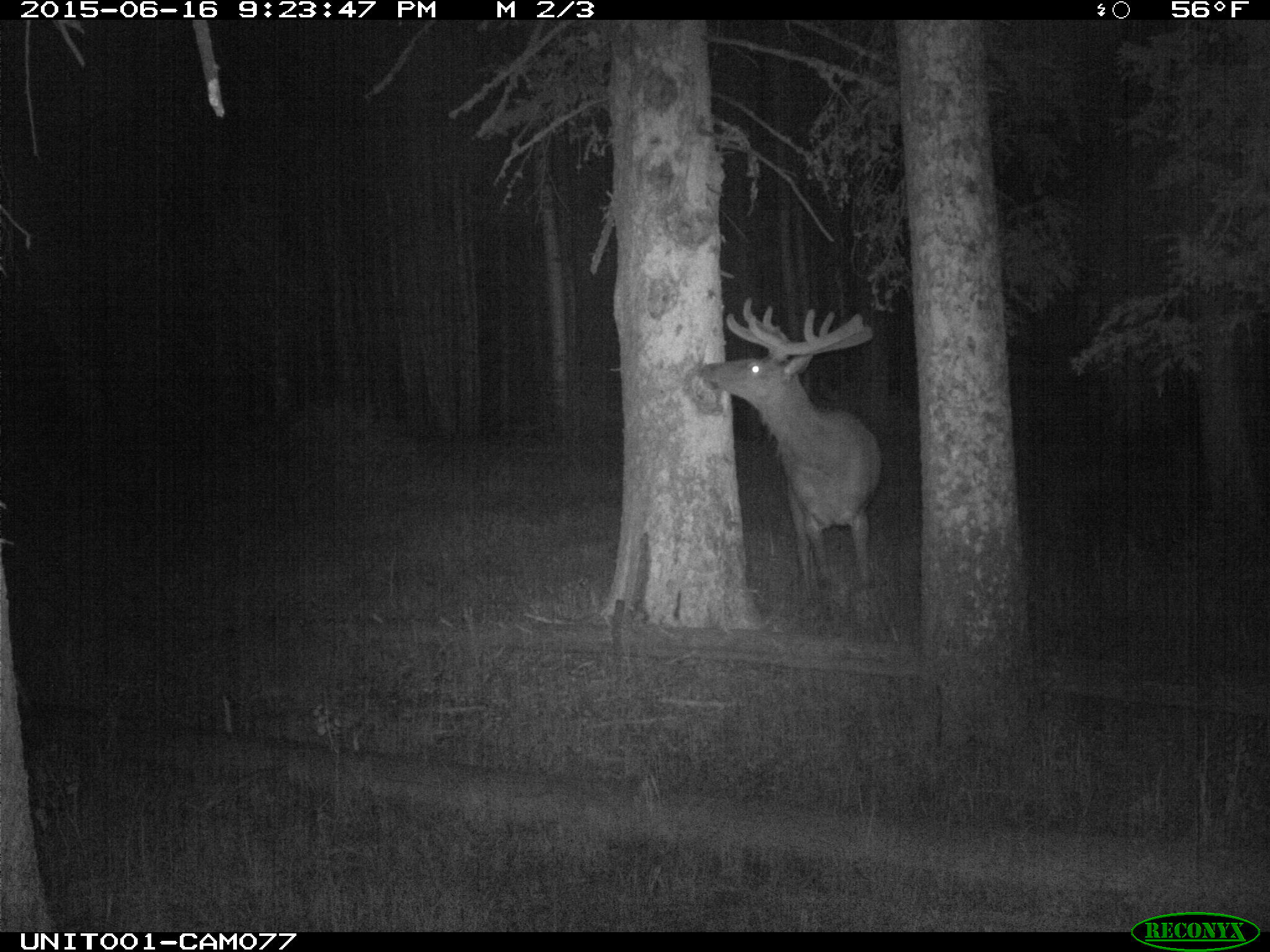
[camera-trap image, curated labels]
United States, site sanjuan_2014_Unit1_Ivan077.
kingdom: Animalia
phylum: Chordata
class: Mammalia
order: Artiodactyla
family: Cervidae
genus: Cervus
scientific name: Cervus elaphus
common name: red deer